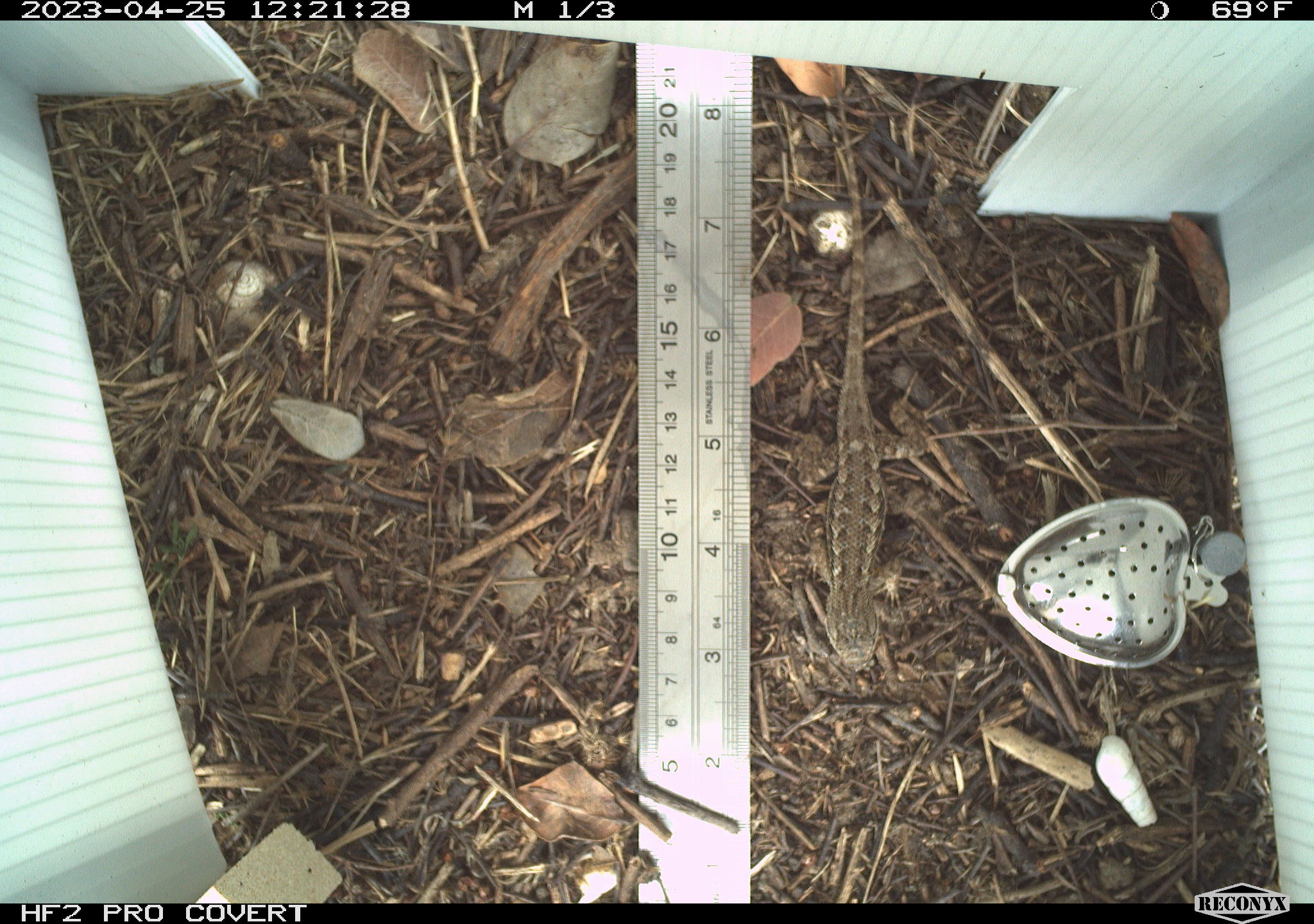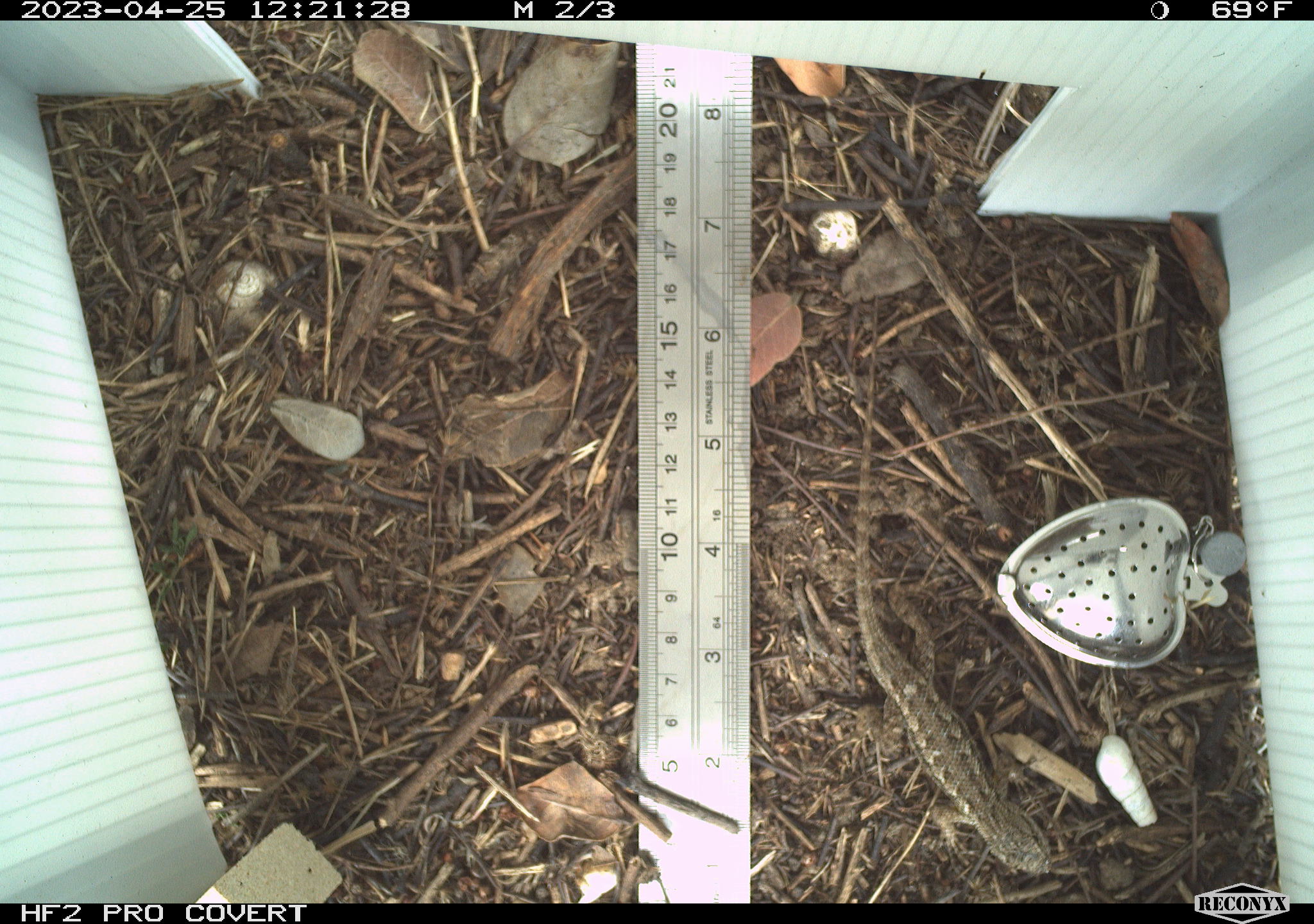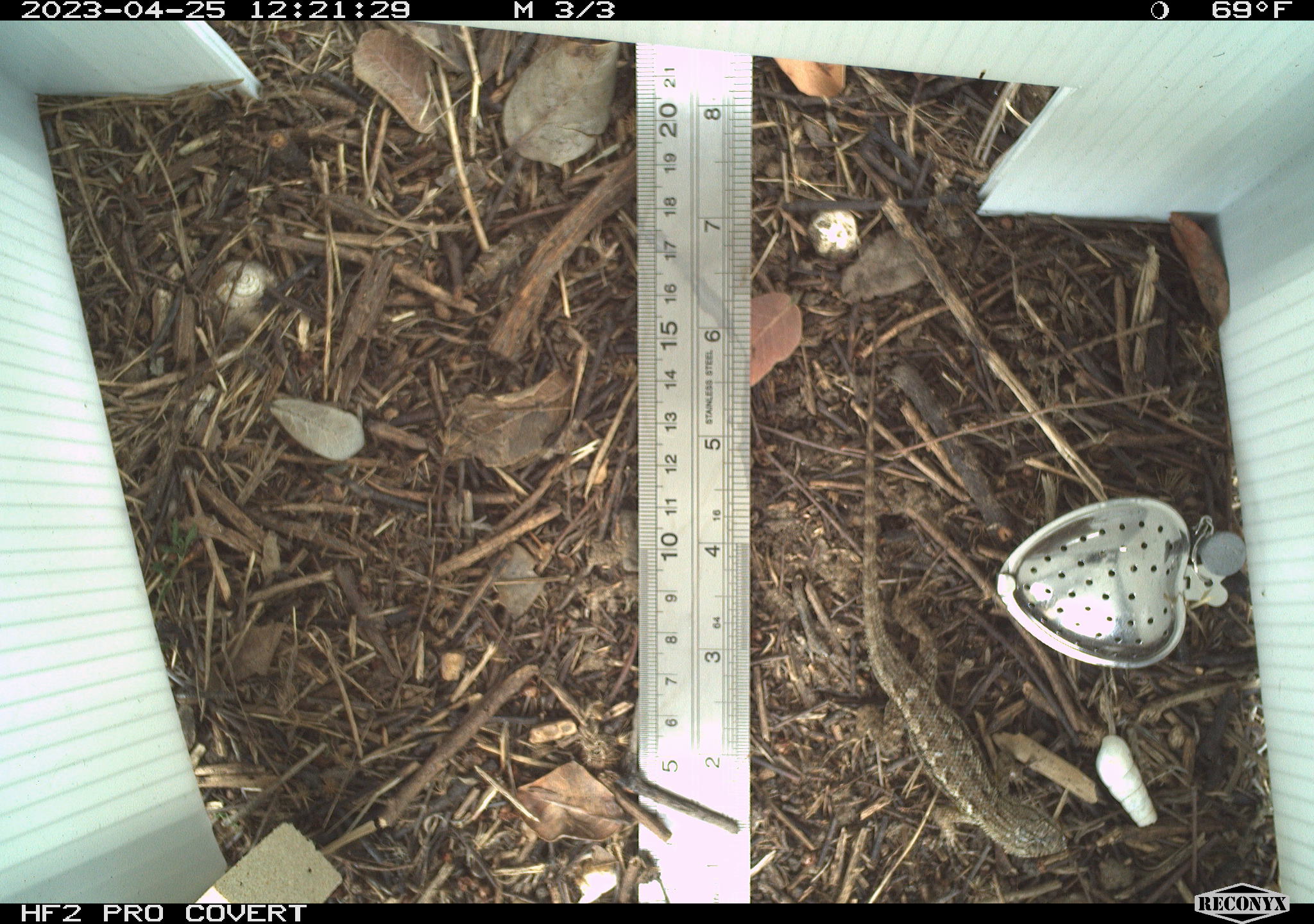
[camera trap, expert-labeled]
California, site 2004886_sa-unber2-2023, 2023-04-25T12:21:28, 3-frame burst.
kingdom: Animalia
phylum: Chordata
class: Reptilia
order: Squamata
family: Phrynosomatidae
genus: Sceloporus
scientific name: Sceloporus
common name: spiny lizards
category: sceloporus species